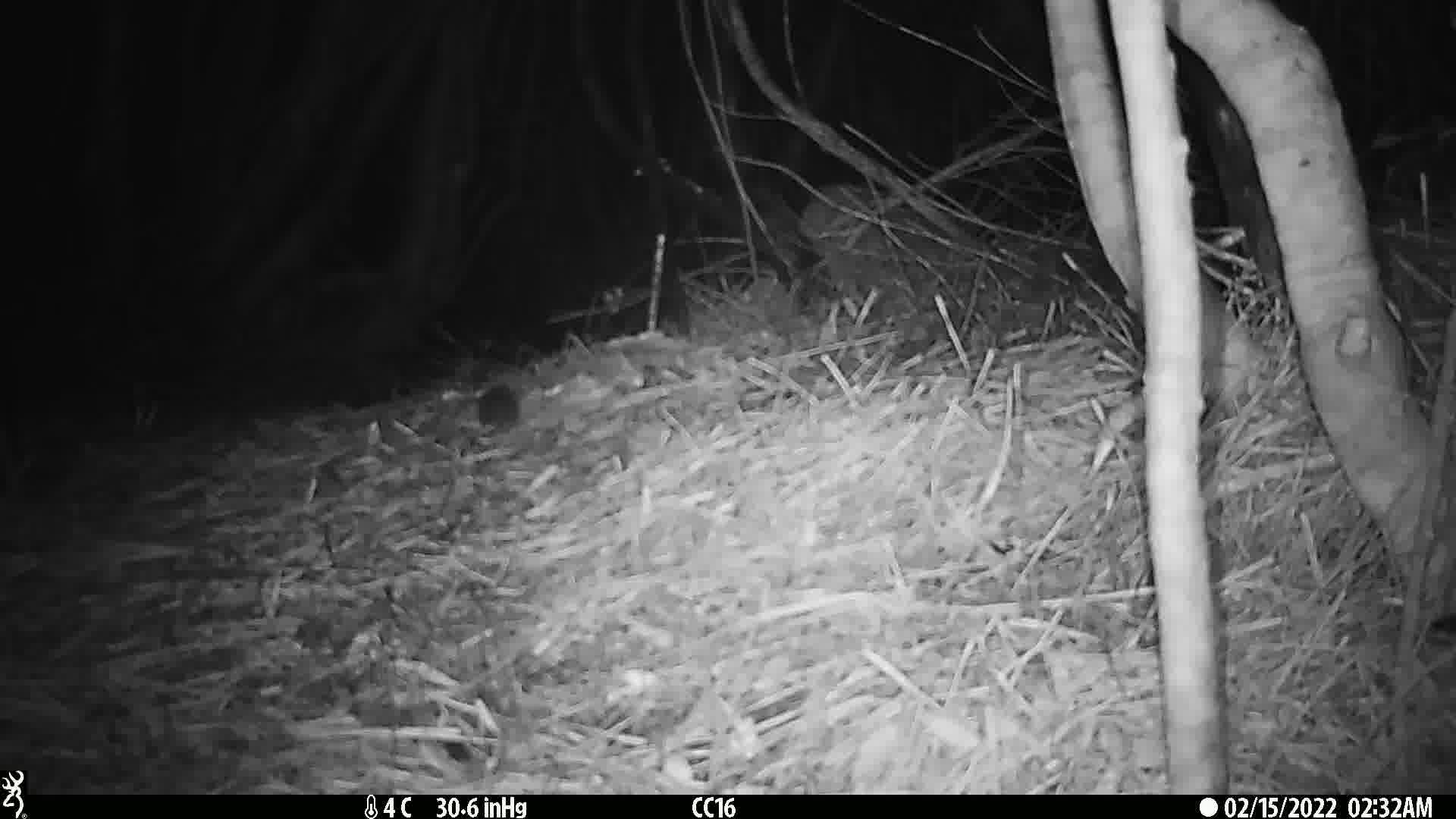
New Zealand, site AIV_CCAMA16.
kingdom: Animalia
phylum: Chordata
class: Mammalia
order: Rodentia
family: Muridae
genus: Mus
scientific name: Mus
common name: mouse